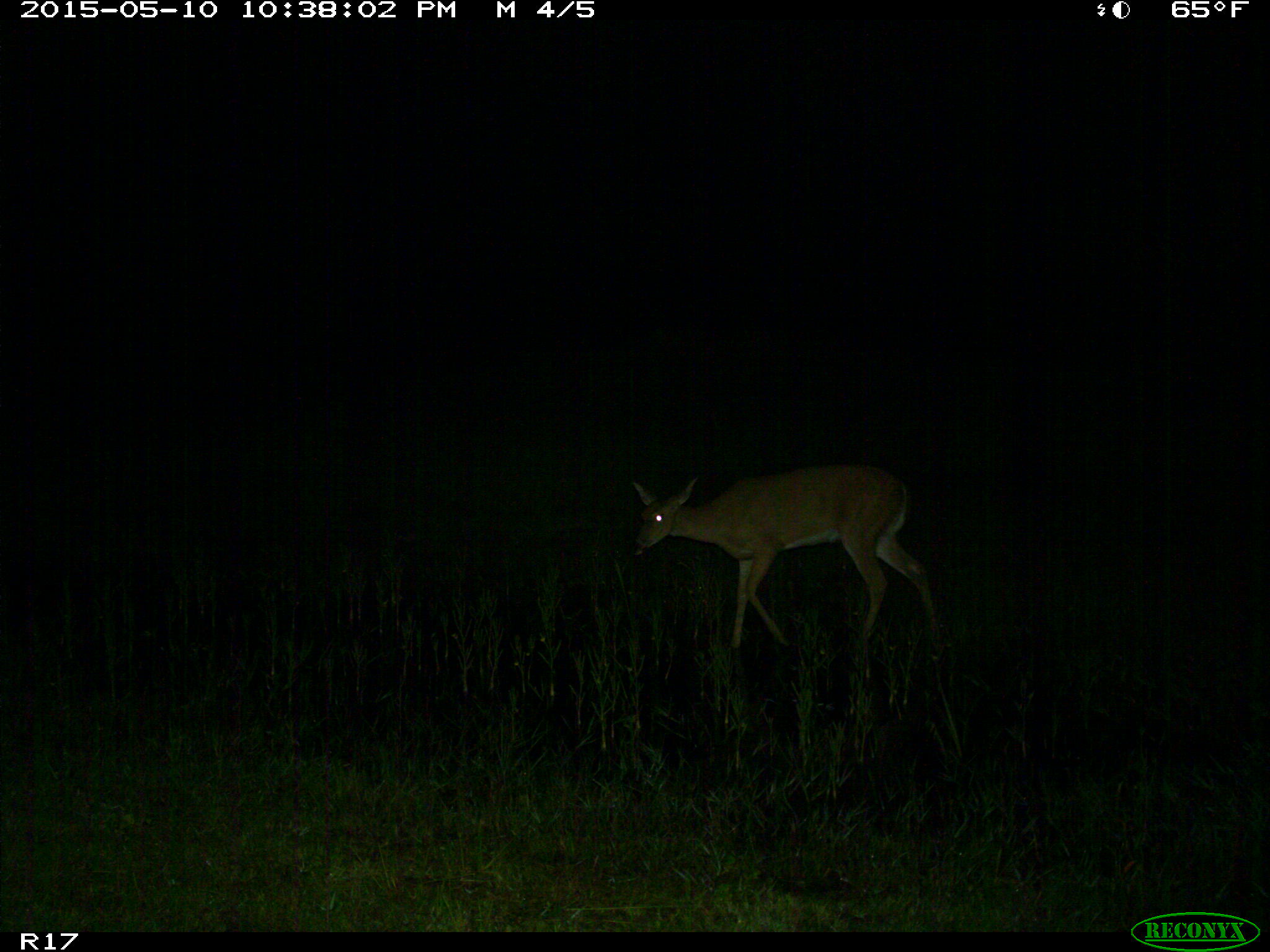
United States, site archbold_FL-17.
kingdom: Animalia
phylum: Chordata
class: Mammalia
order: Artiodactyla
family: Cervidae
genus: Odocoileus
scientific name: Odocoileus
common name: deer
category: unidentified deer